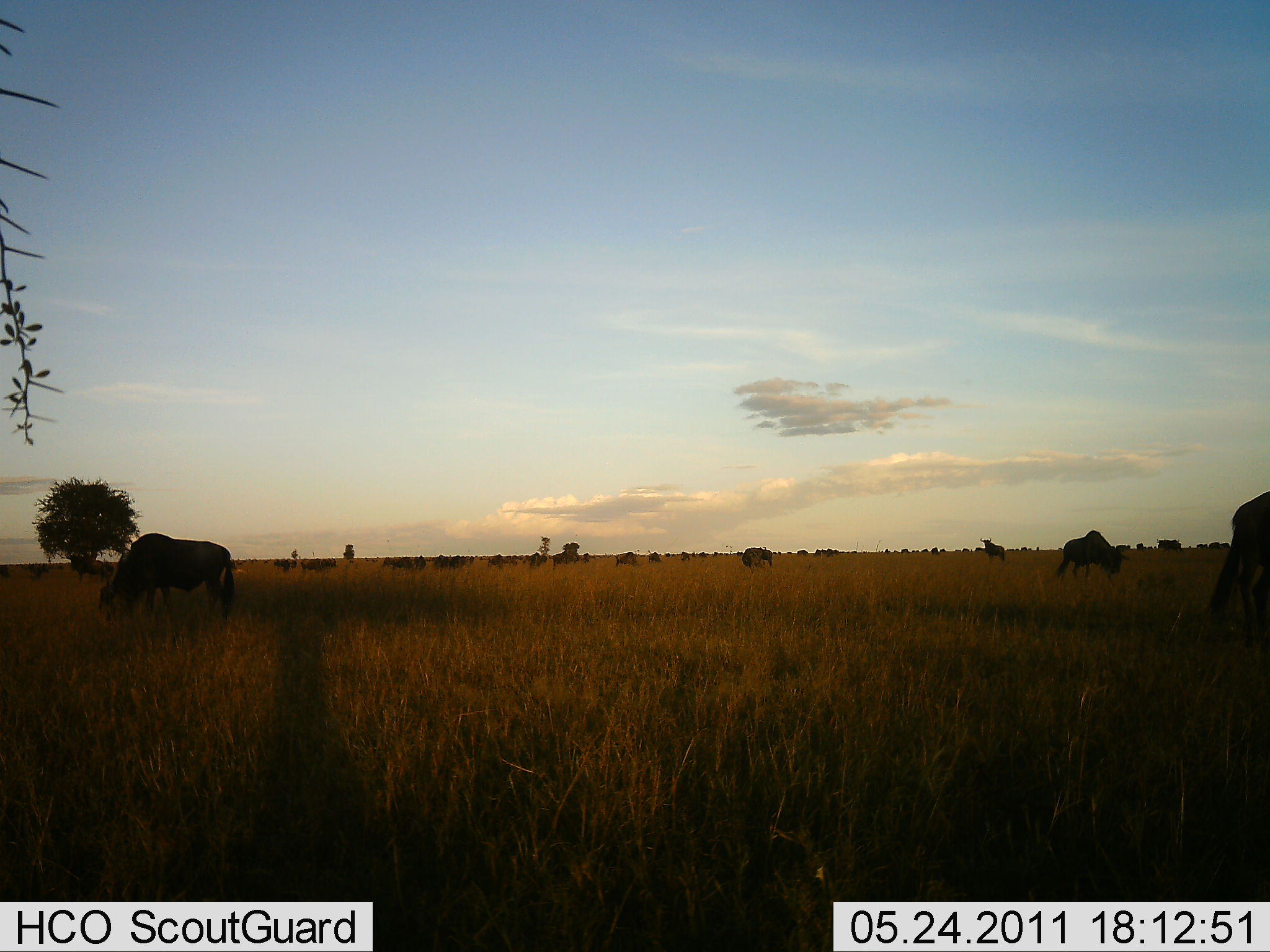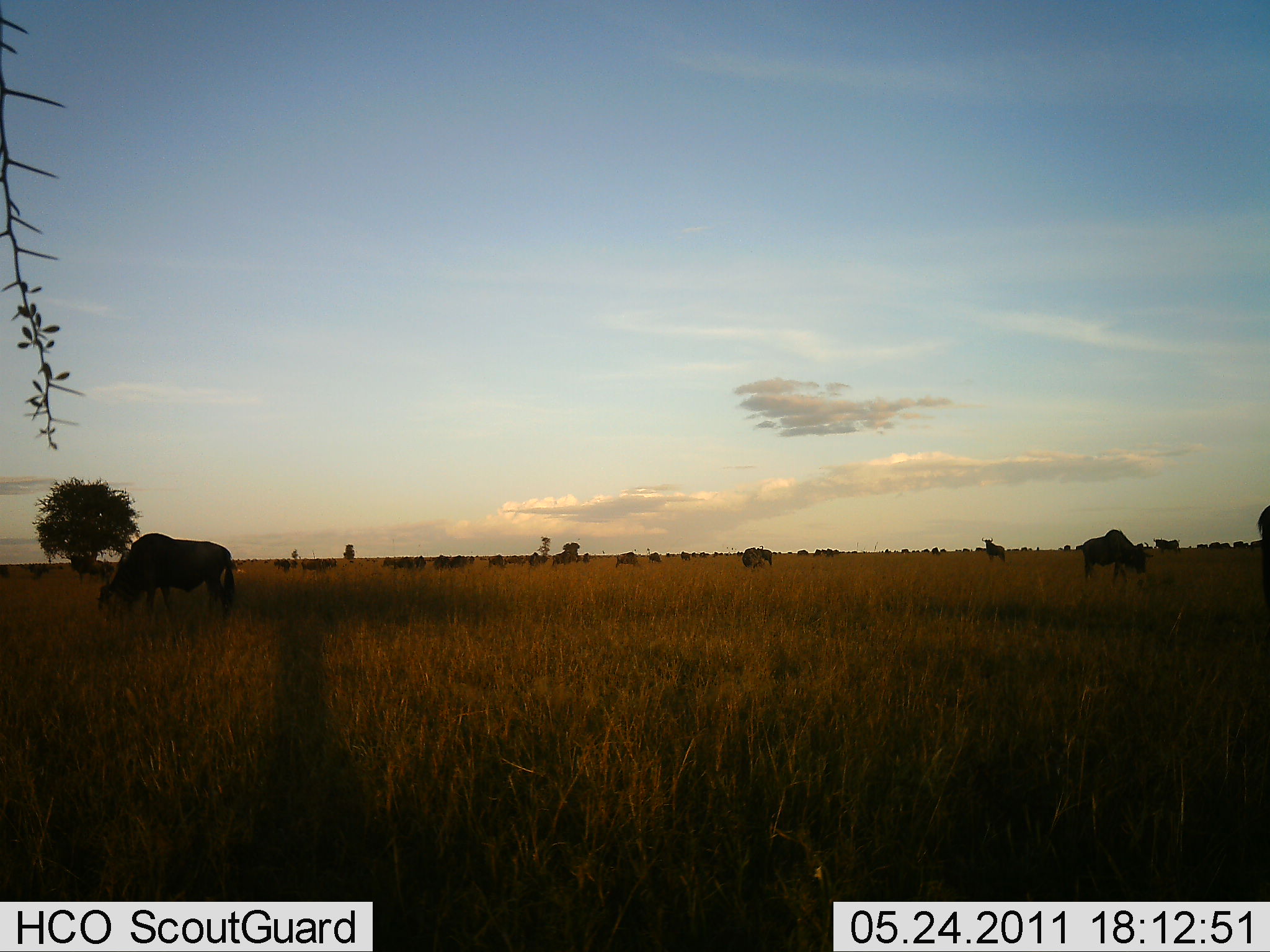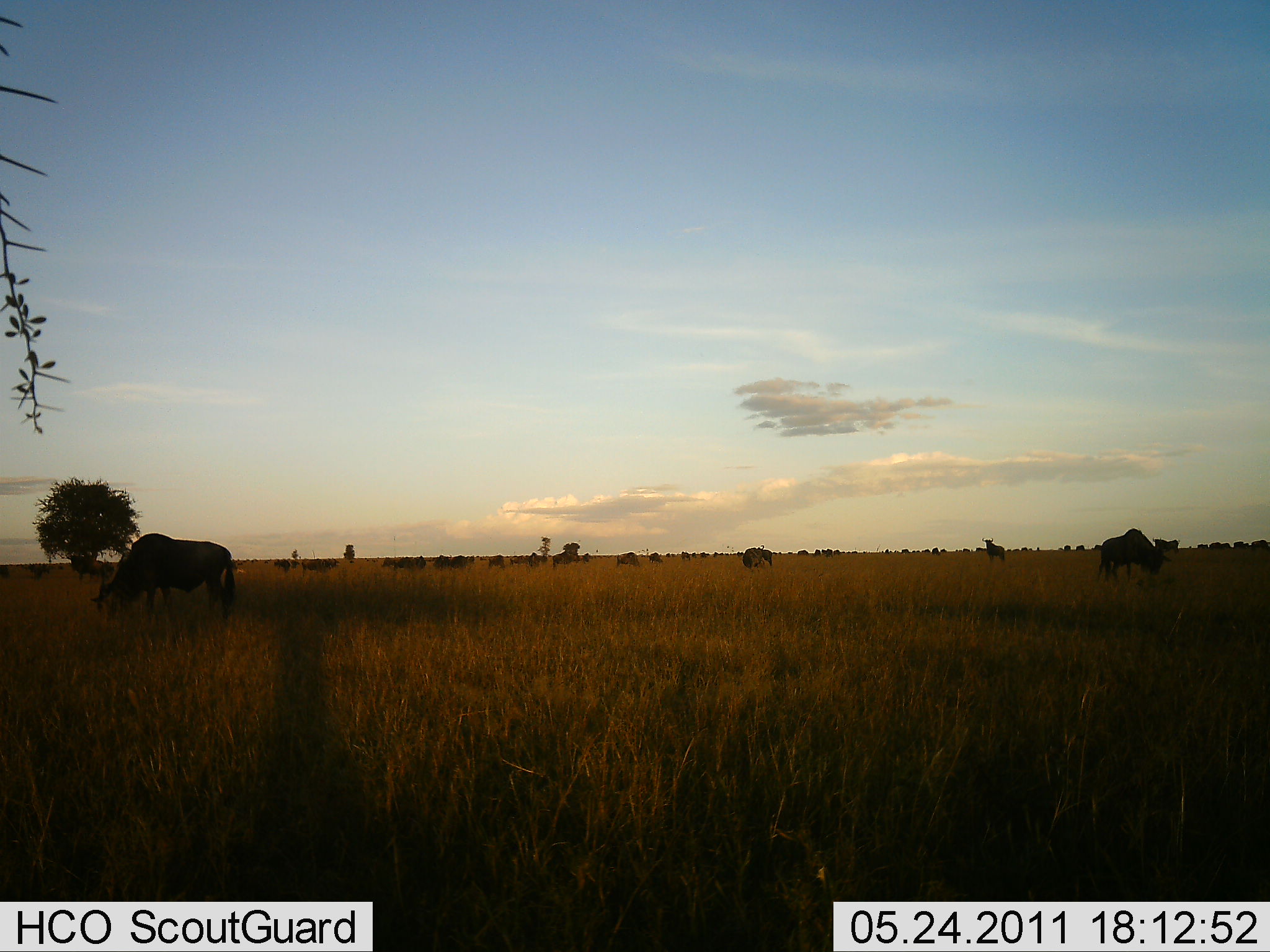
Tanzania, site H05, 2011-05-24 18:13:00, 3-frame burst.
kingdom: Animalia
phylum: Chordata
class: Mammalia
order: Artiodactyla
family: Bovidae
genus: Connochaetes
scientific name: Connochaetes taurinus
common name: blue wildebeest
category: wildebeest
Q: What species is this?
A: Wildebeest (blue wildebeest) (Connochaetes taurinus).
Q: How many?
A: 11-50.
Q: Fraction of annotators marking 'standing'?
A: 25%.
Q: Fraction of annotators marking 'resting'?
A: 0%.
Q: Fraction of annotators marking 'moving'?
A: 50%.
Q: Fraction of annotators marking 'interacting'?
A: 0%.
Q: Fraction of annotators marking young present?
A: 0%.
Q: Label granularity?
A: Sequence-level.